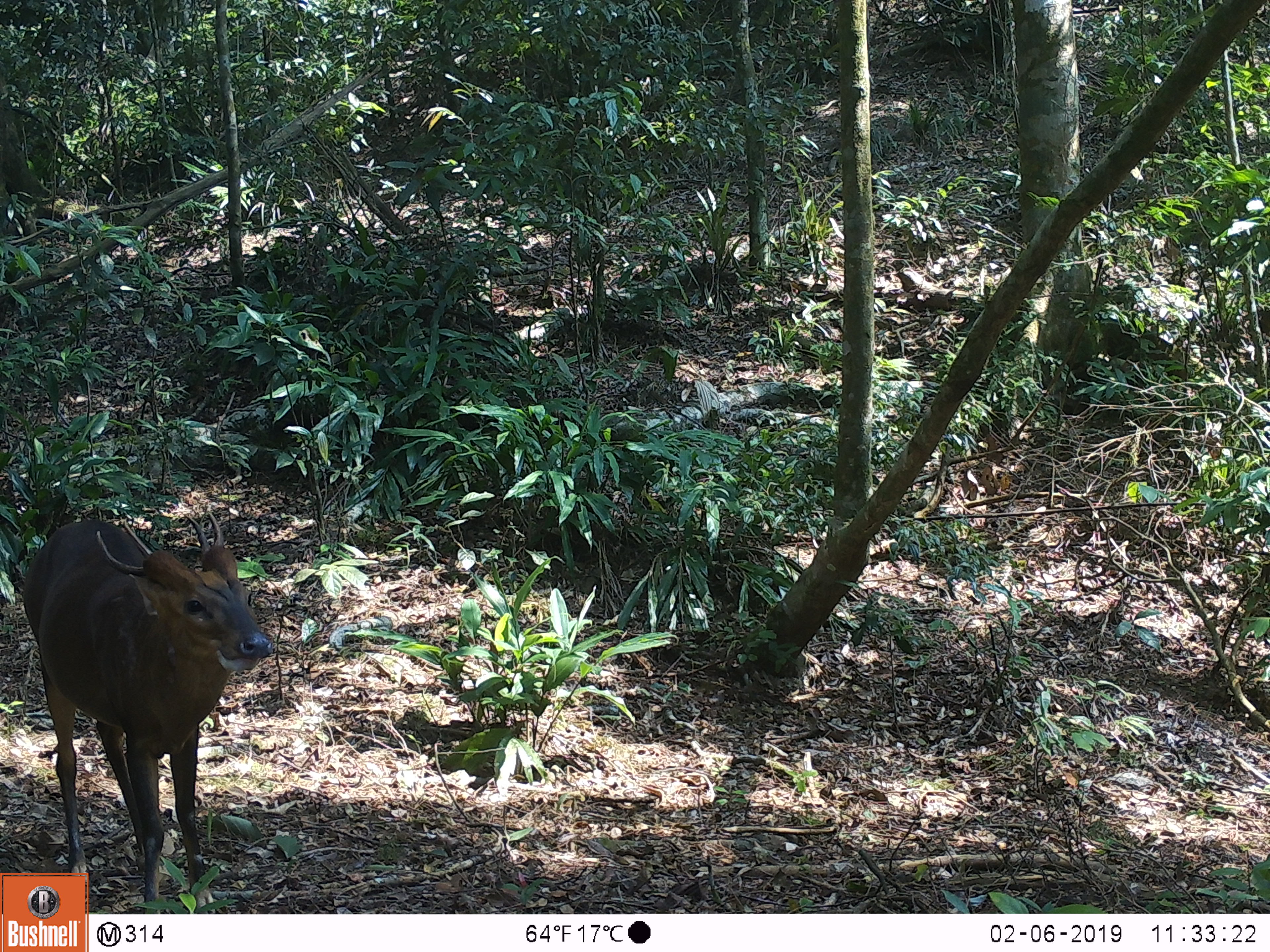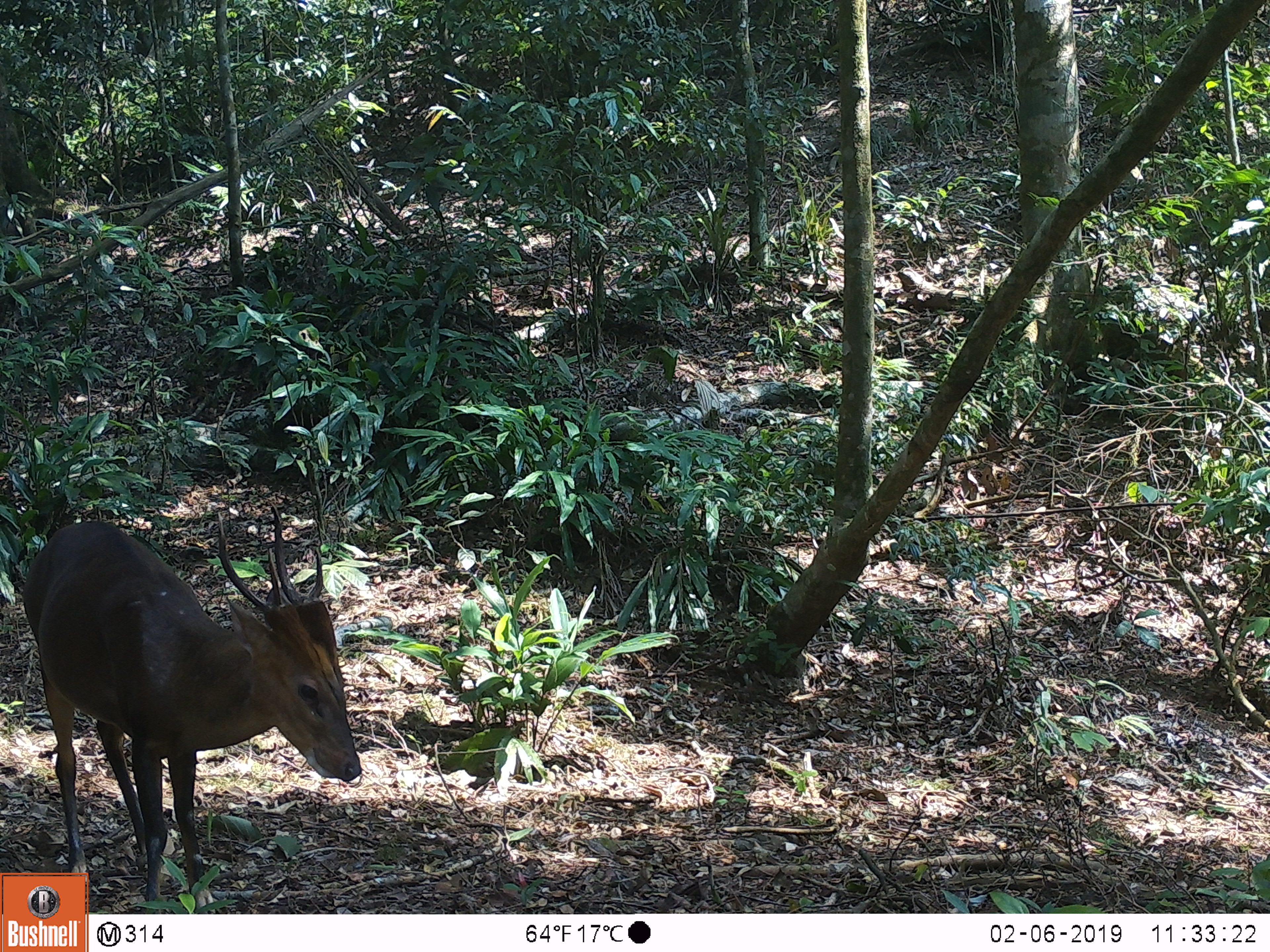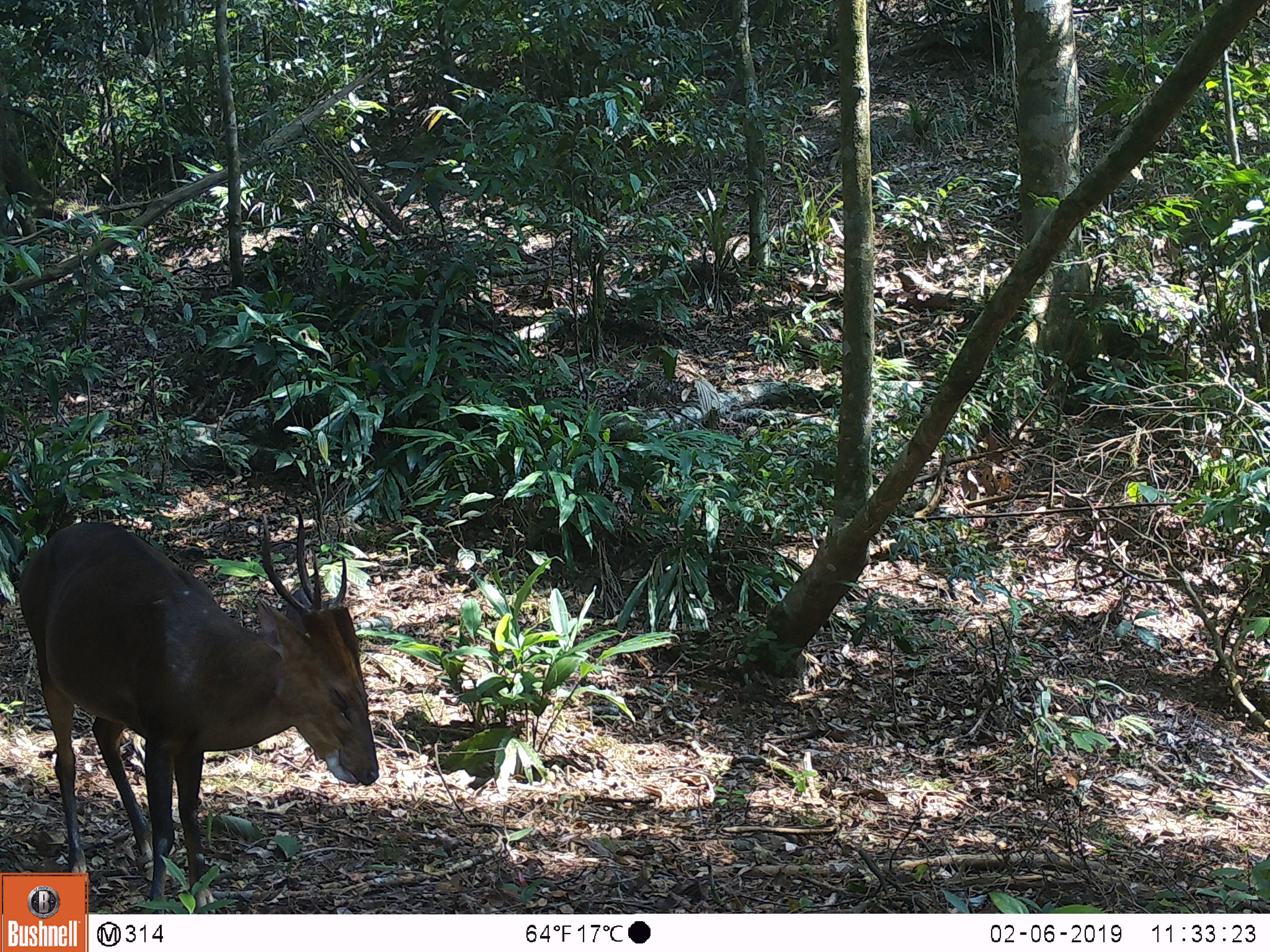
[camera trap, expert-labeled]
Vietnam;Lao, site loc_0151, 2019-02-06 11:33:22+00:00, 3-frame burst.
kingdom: Animalia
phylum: Chordata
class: Mammalia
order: Artiodactyla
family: Cervidae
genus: Muntiacus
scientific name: Muntiacus vuquangensis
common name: large-antlered muntjac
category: large antlered muntjac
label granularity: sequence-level